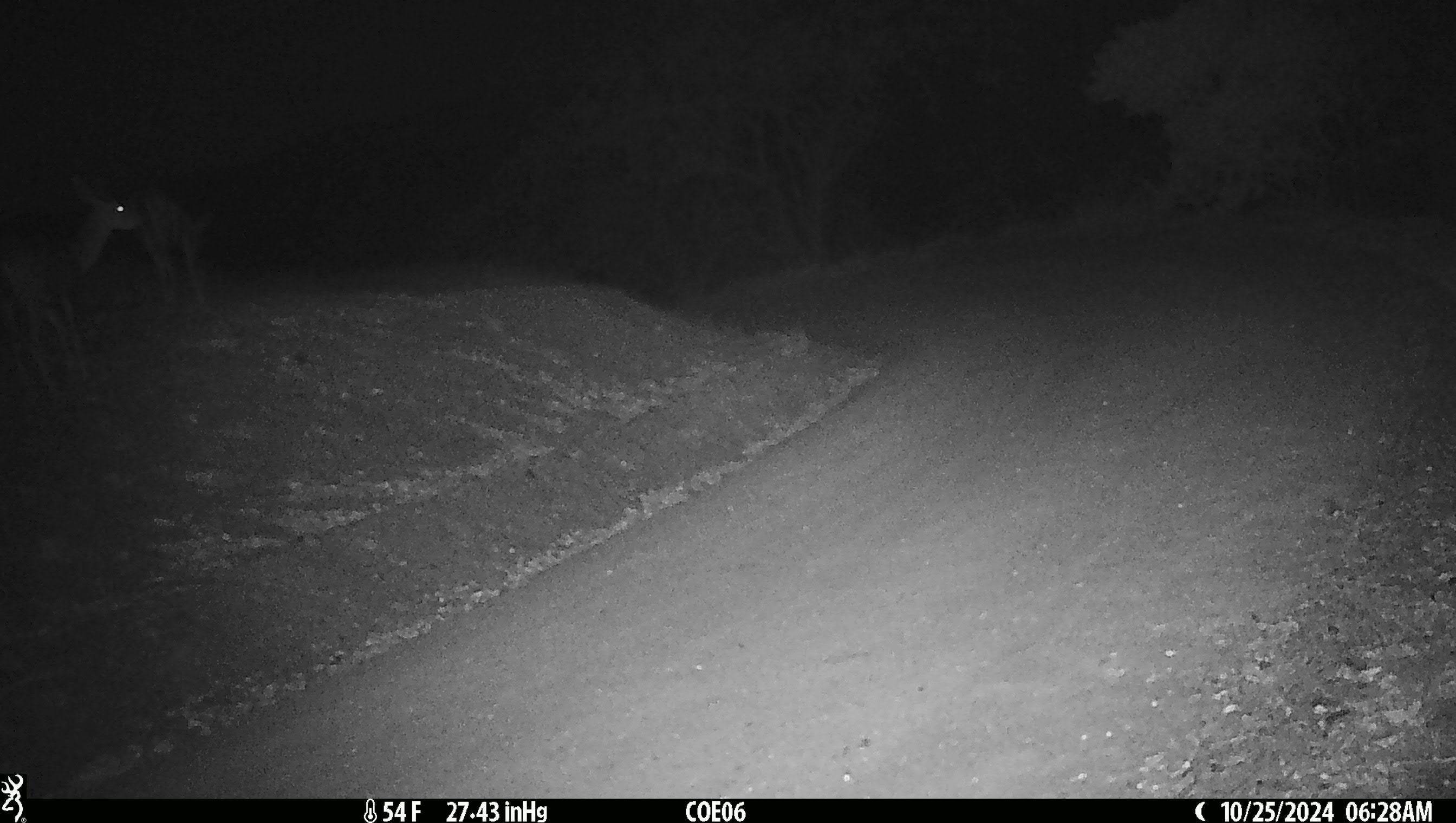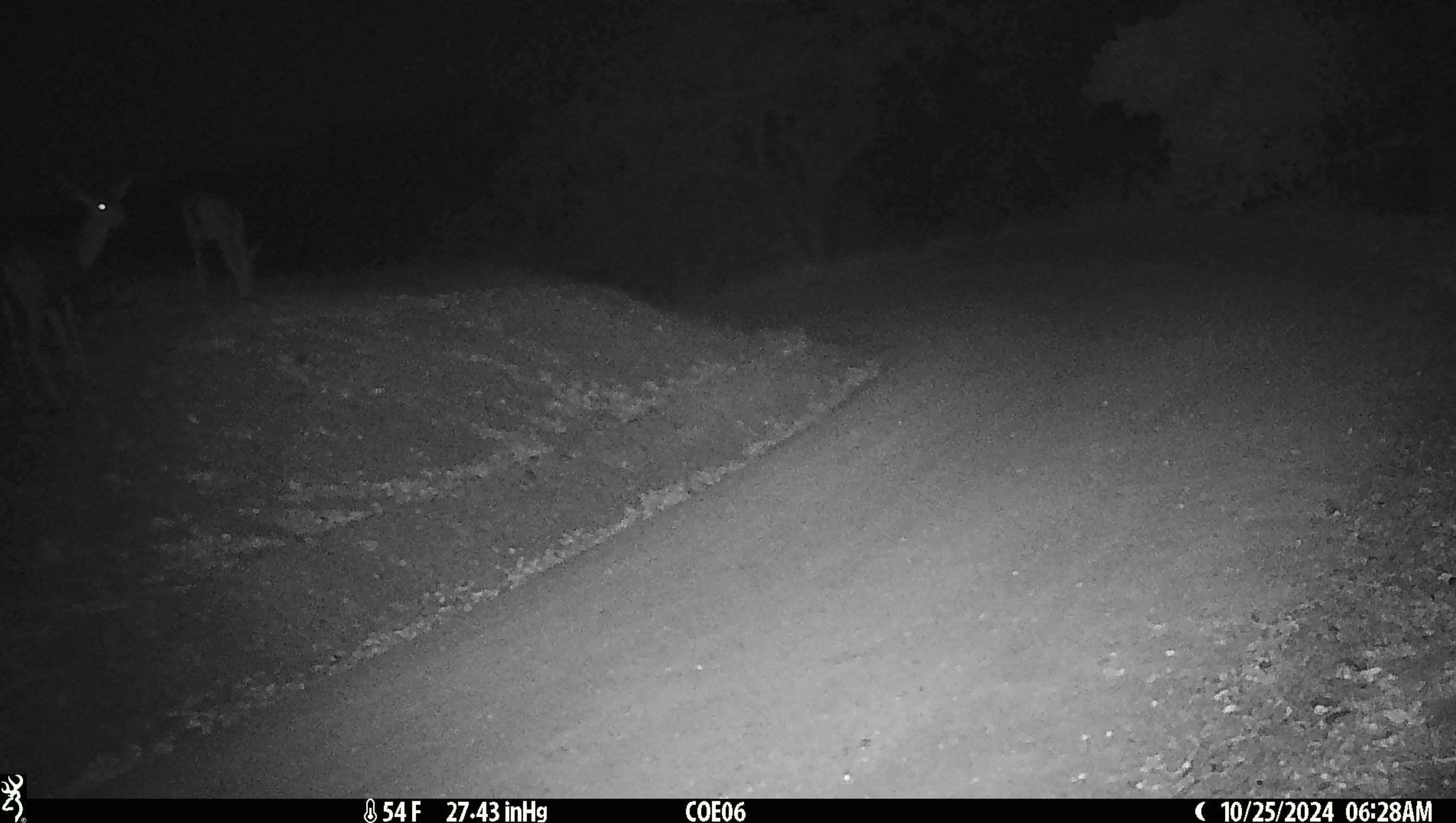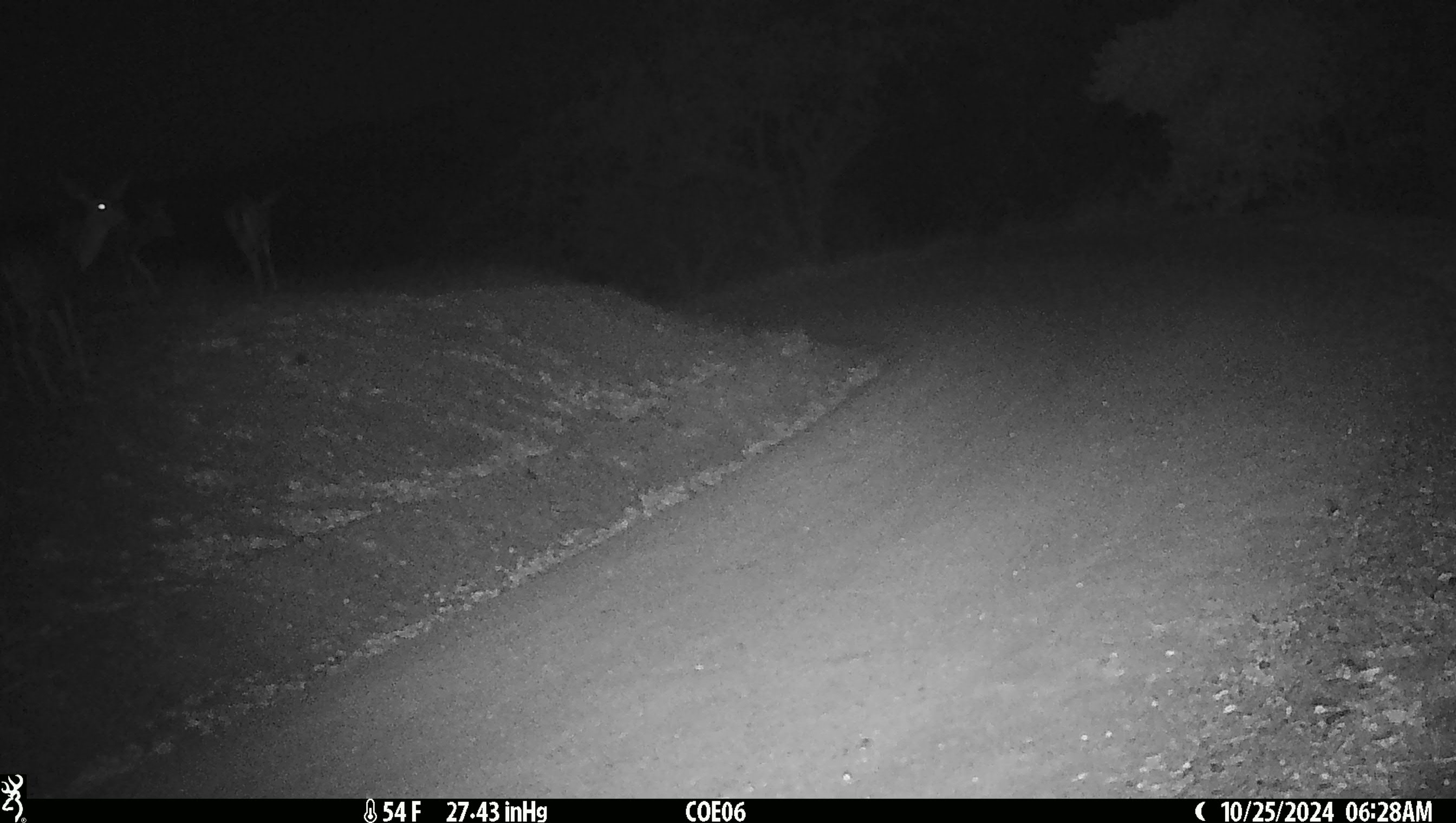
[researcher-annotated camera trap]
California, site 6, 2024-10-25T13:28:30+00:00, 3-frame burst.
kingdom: Animalia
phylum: Chordata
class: Mammalia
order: Artiodactyla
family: Cervidae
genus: Odocoileus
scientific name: Odocoileus hemionus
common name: mule deer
Mule deer (Odocoileus hemionus).